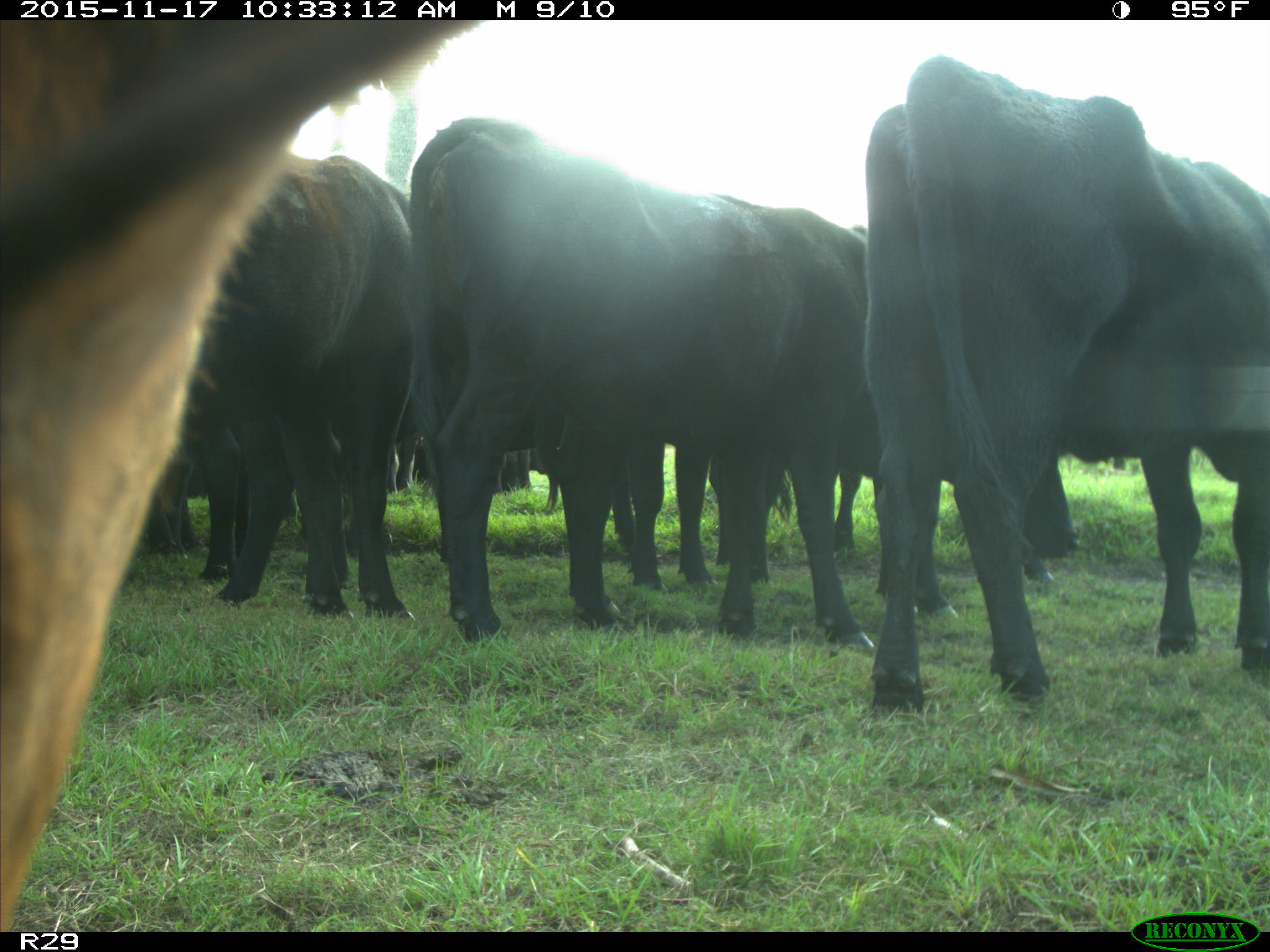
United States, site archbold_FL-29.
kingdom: Animalia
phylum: Chordata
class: Mammalia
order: Artiodactyla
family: Bovidae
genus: Bos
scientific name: Bos taurus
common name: domestic cow